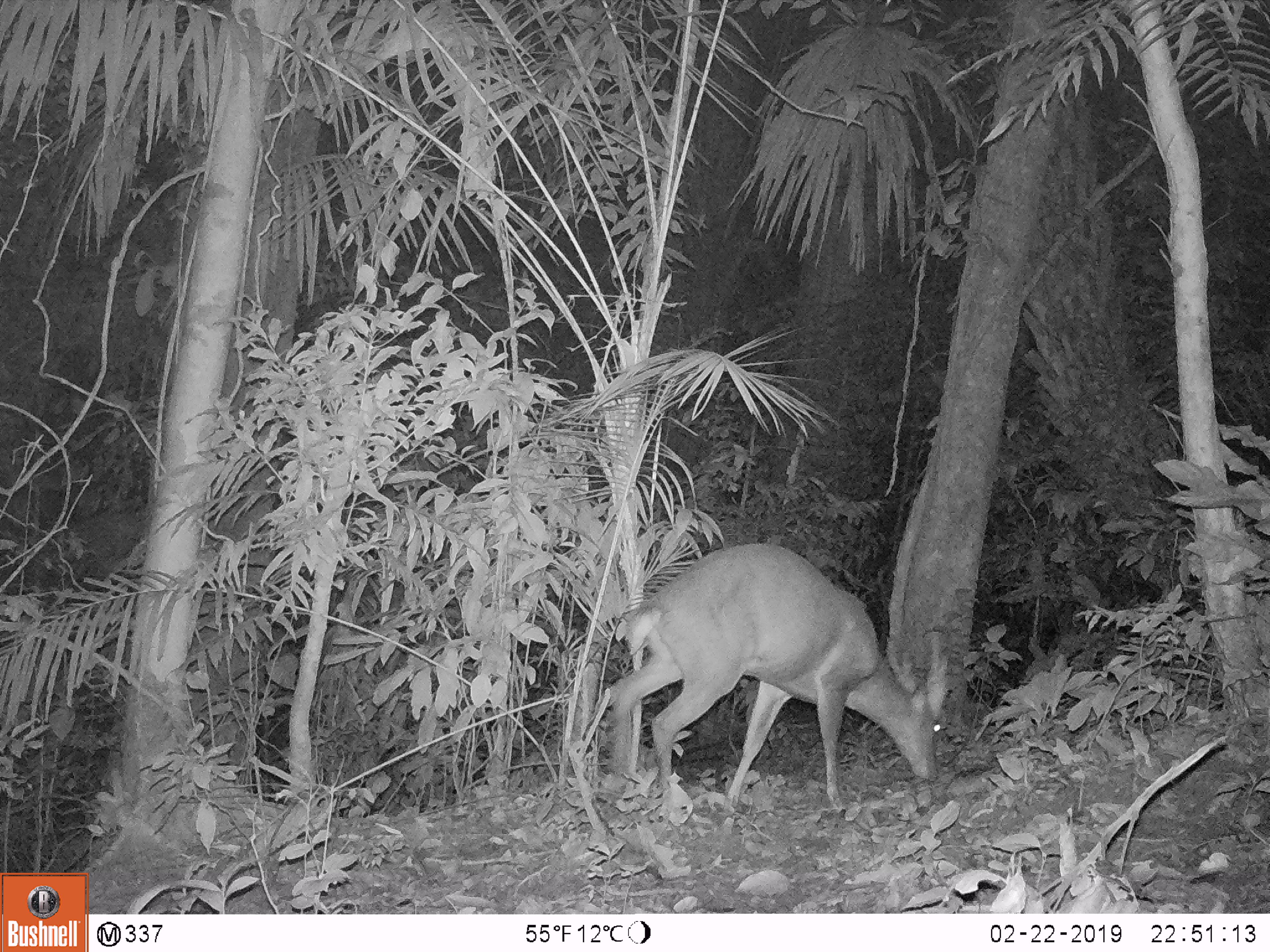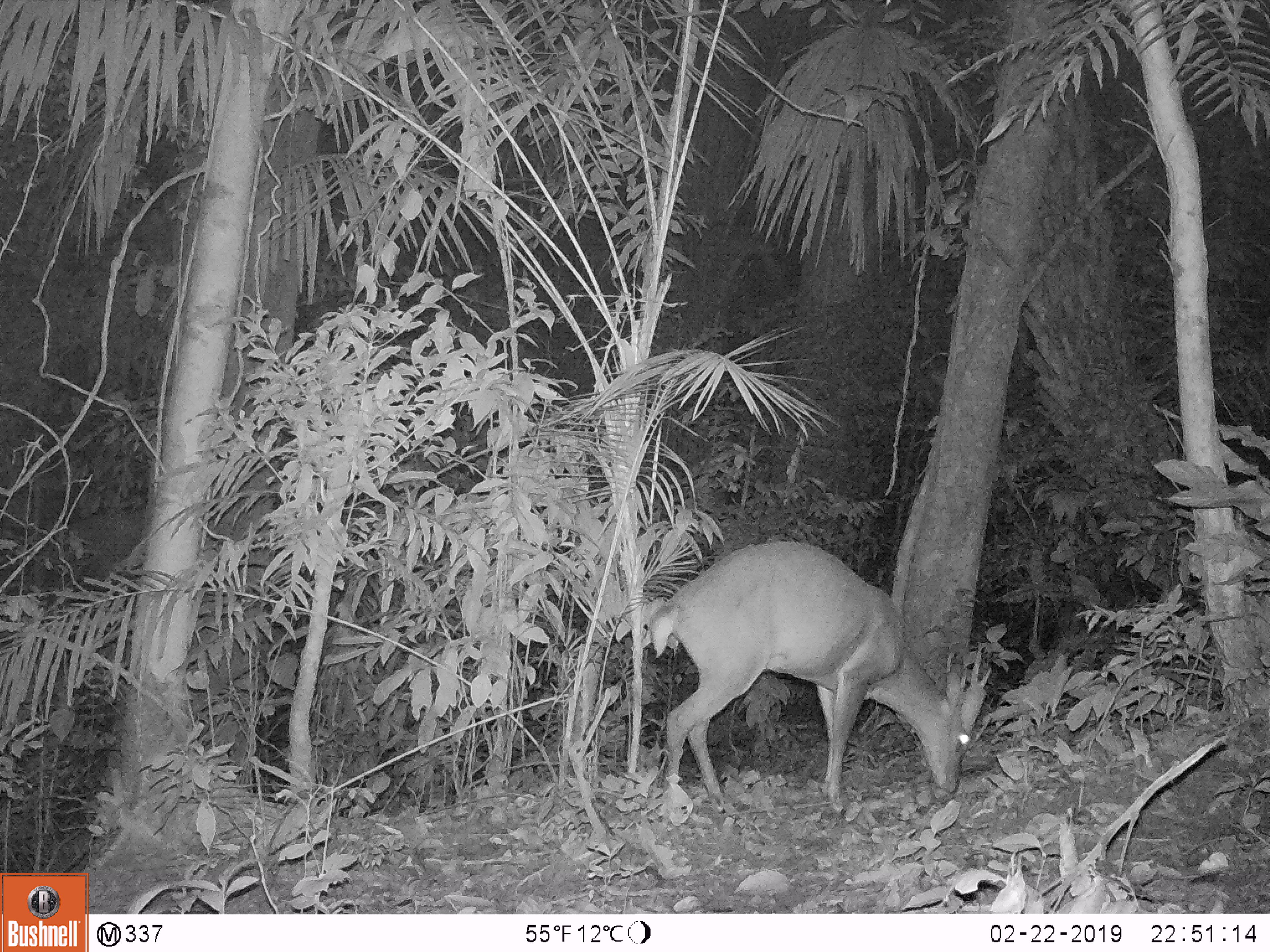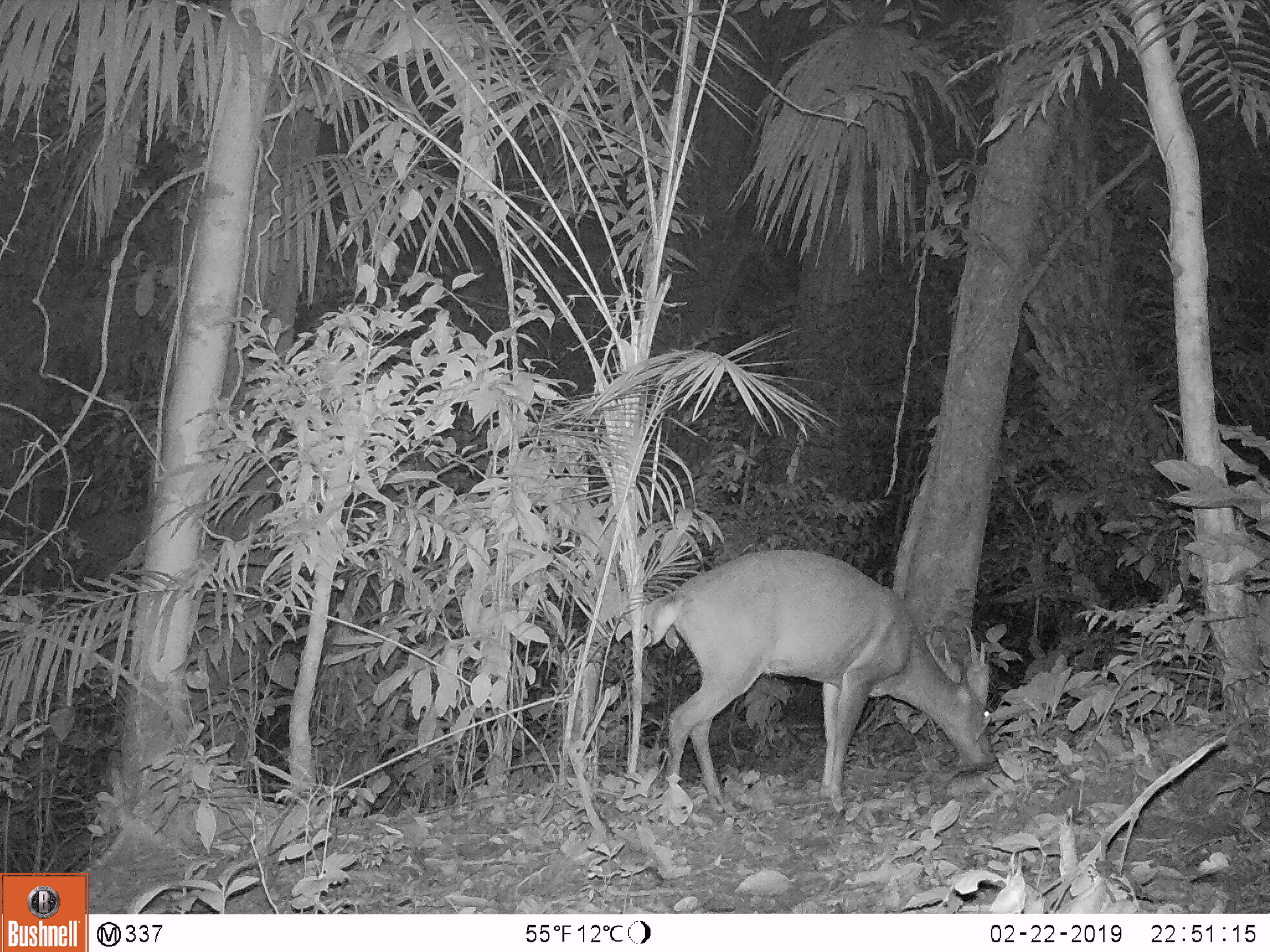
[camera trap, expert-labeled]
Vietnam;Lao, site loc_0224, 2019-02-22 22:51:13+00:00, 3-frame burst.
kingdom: Animalia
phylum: Chordata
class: Mammalia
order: Artiodactyla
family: Cervidae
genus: Muntiacus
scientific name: Muntiacus vuquangensis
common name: large-antlered muntjac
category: large antlered muntjac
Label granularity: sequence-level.